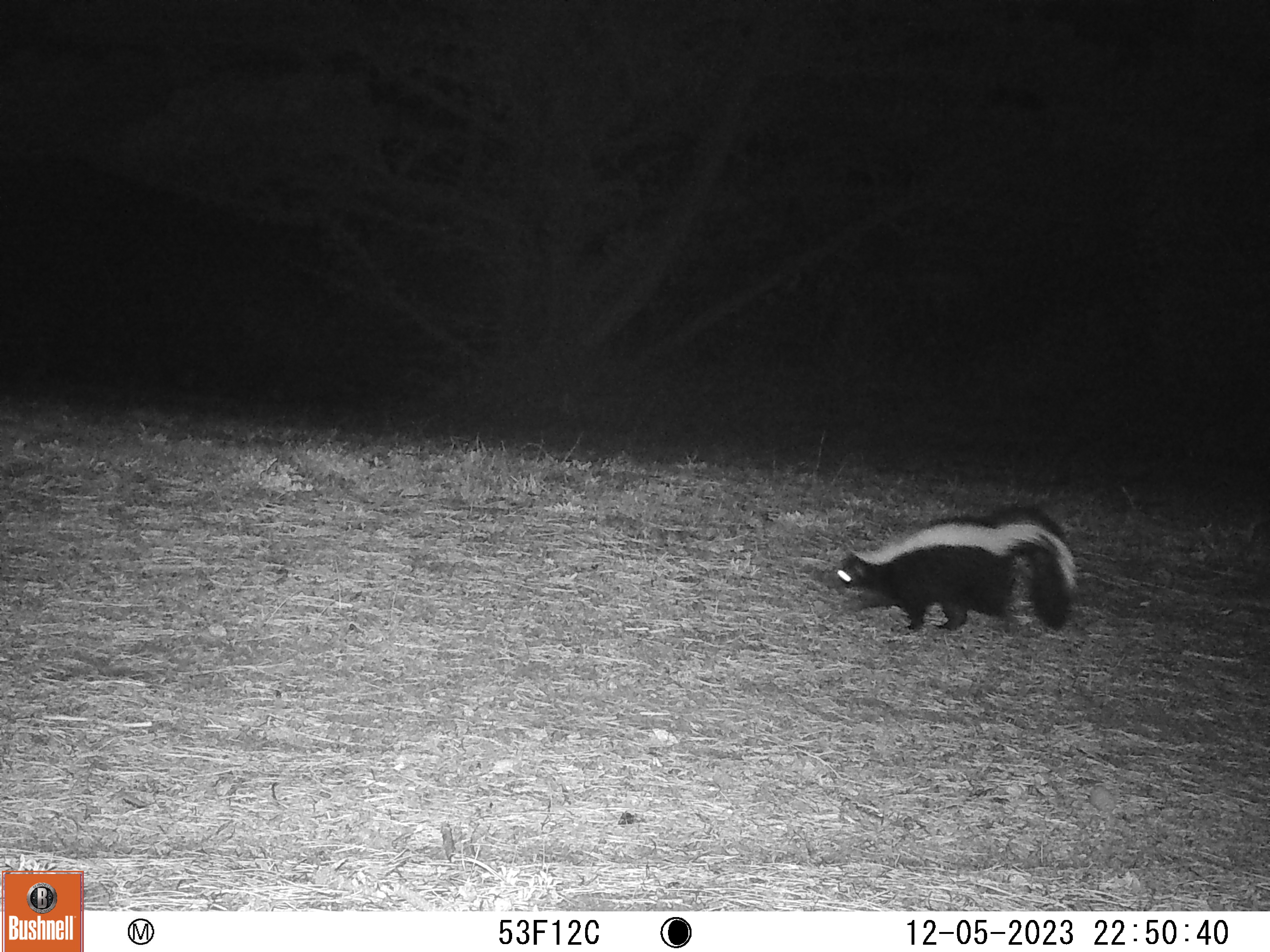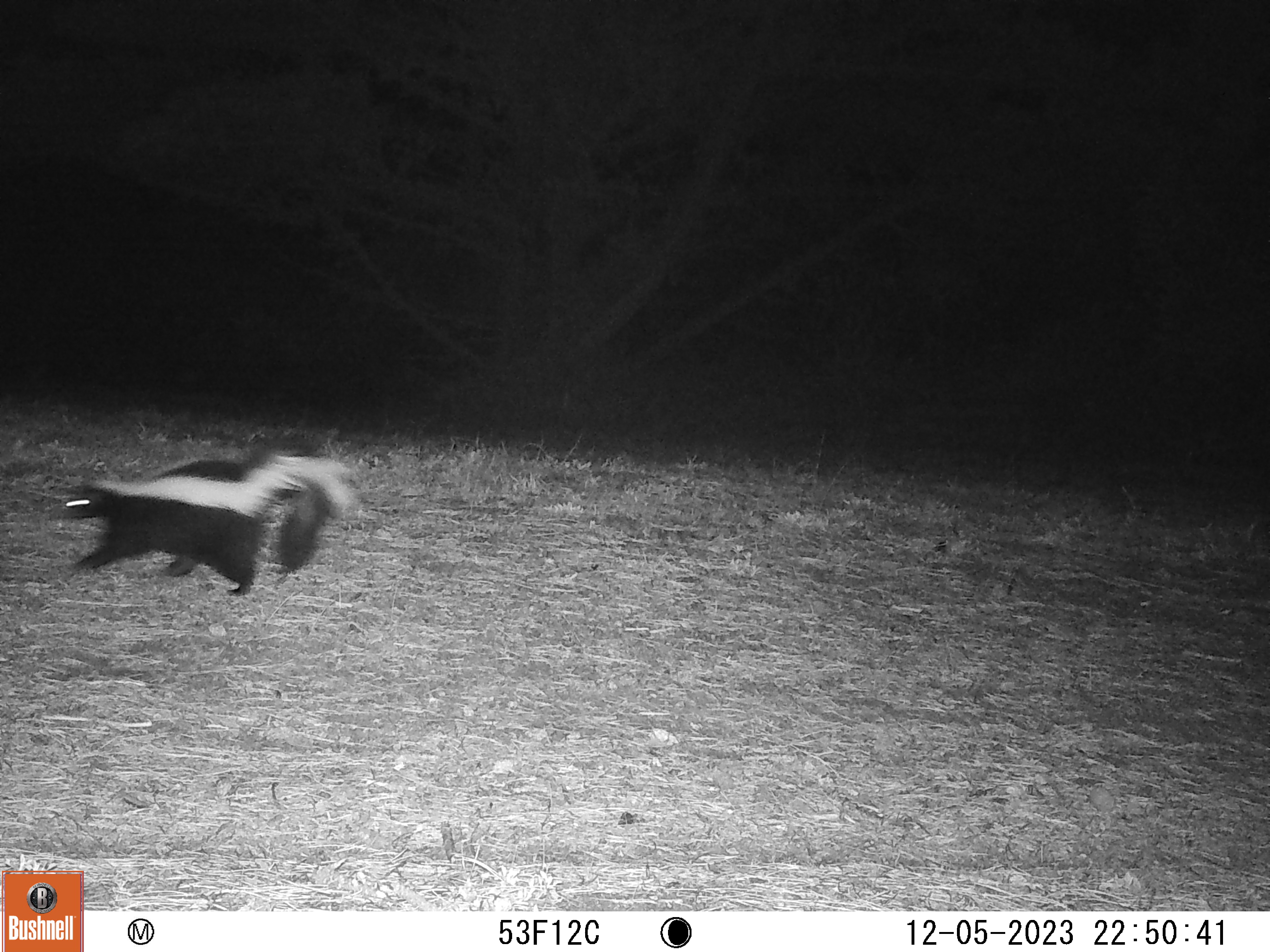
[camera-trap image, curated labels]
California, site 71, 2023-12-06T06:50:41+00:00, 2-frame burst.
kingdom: Animalia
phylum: Chordata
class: Mammalia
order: Carnivora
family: Mephitidae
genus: Mephitis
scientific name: Mephitis mephitis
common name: striped skunk